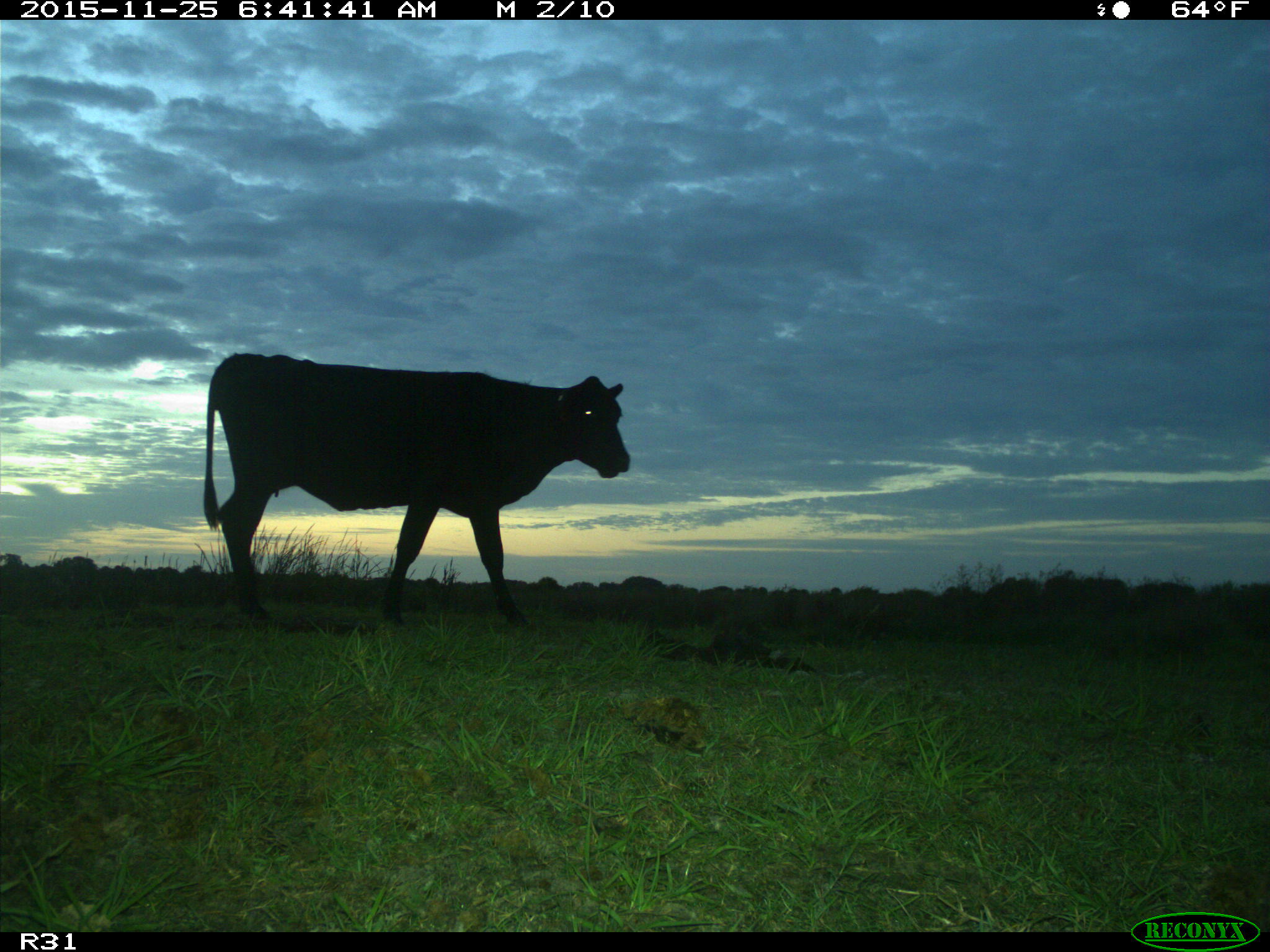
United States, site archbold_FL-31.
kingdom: Animalia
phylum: Chordata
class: Mammalia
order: Artiodactyla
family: Bovidae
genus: Bos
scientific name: Bos taurus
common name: domestic cow